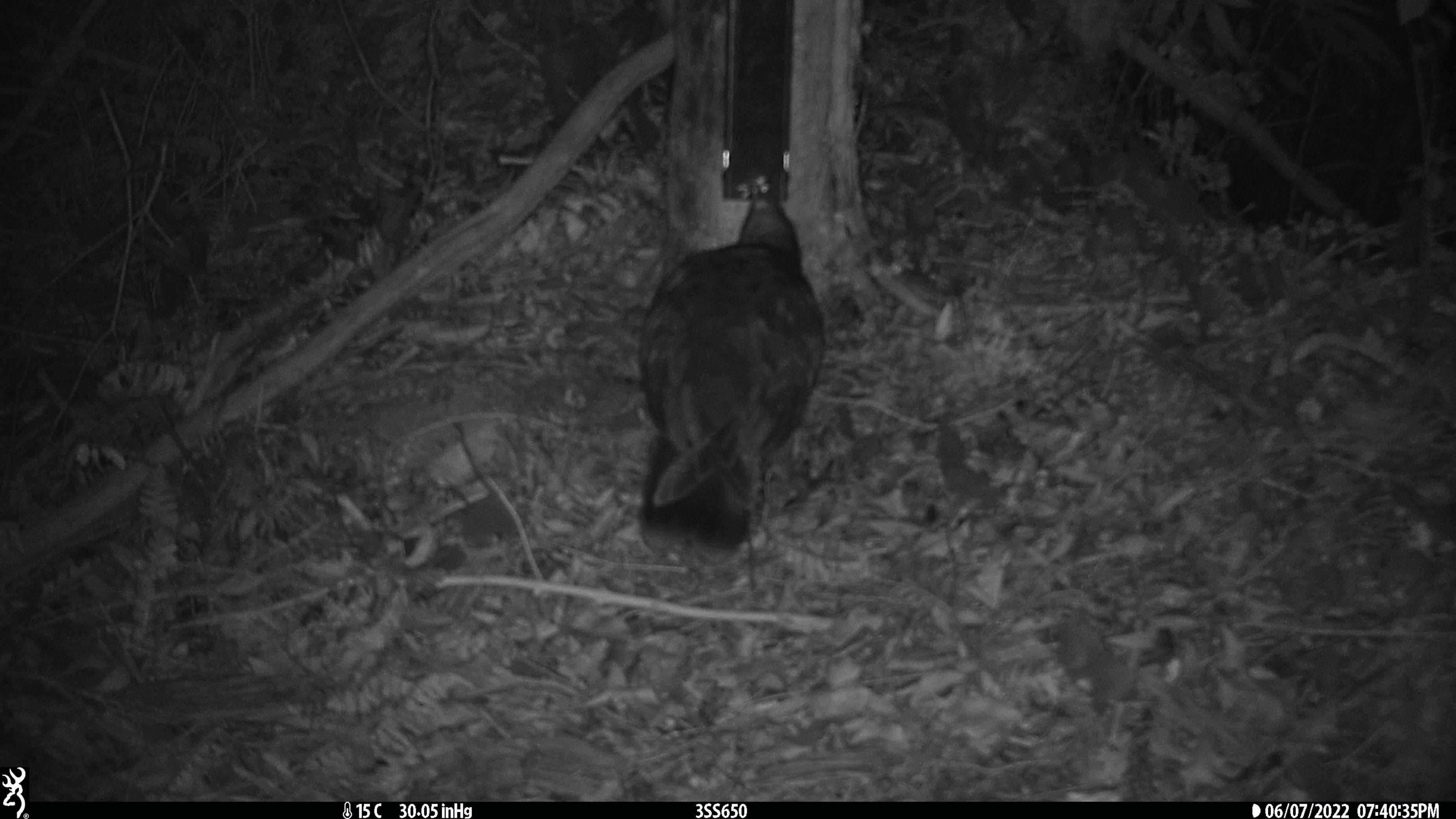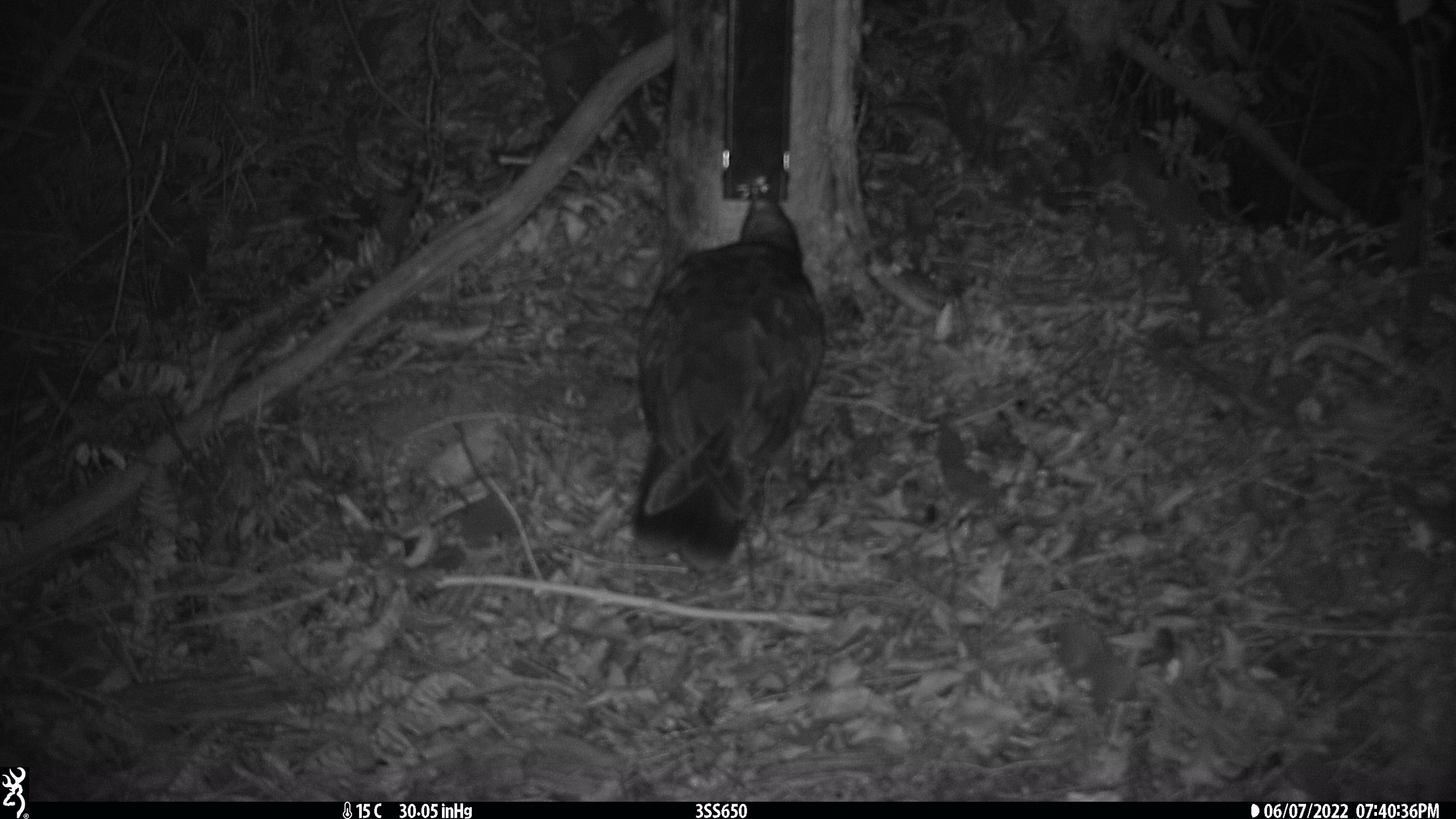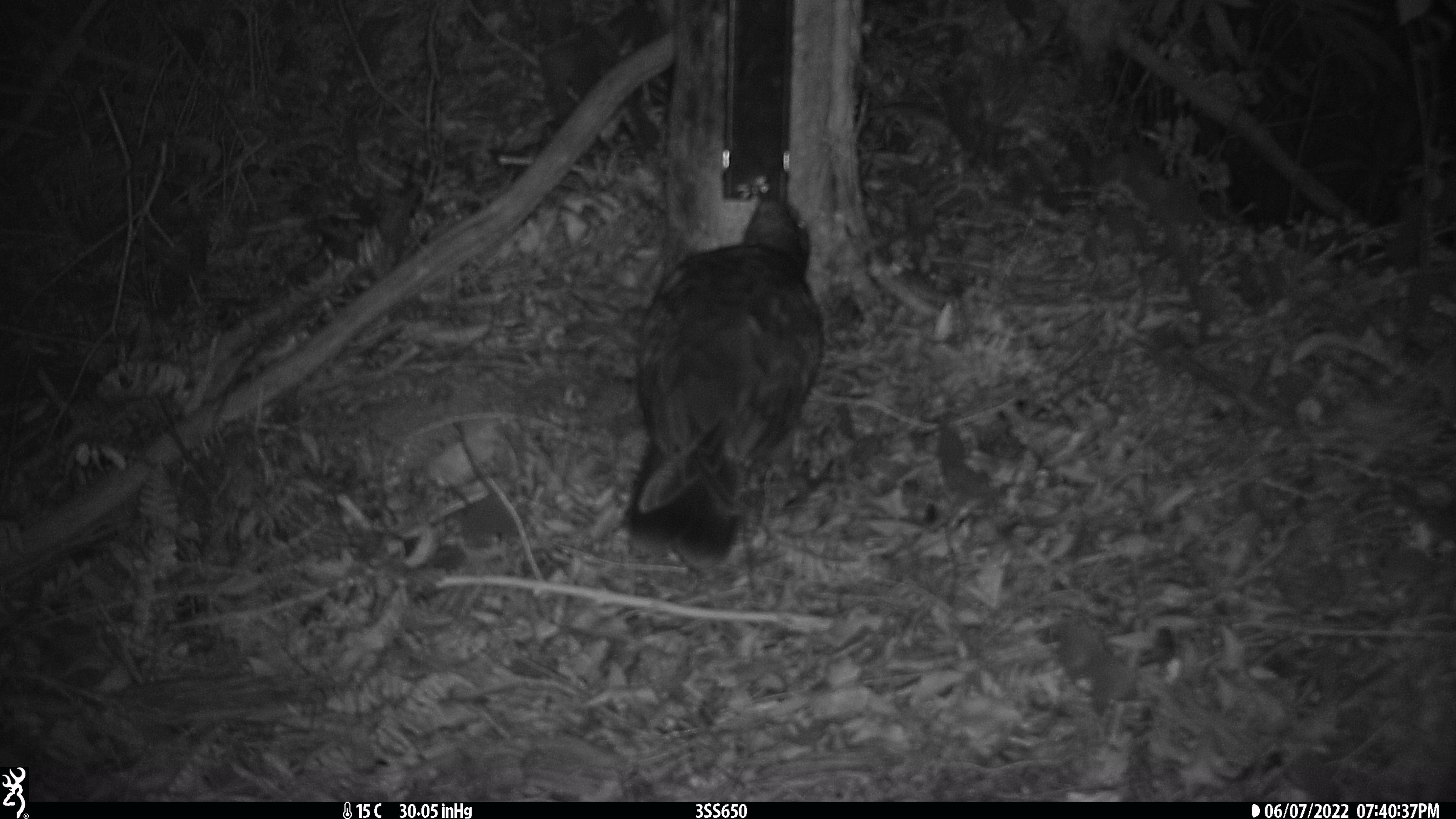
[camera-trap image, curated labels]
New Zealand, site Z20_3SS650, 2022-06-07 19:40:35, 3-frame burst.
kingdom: Animalia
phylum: Chordata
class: Aves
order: Psittaciformes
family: Strigopidae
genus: Nestor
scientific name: Nestor notabilis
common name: kea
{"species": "kea (Nestor notabilis)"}